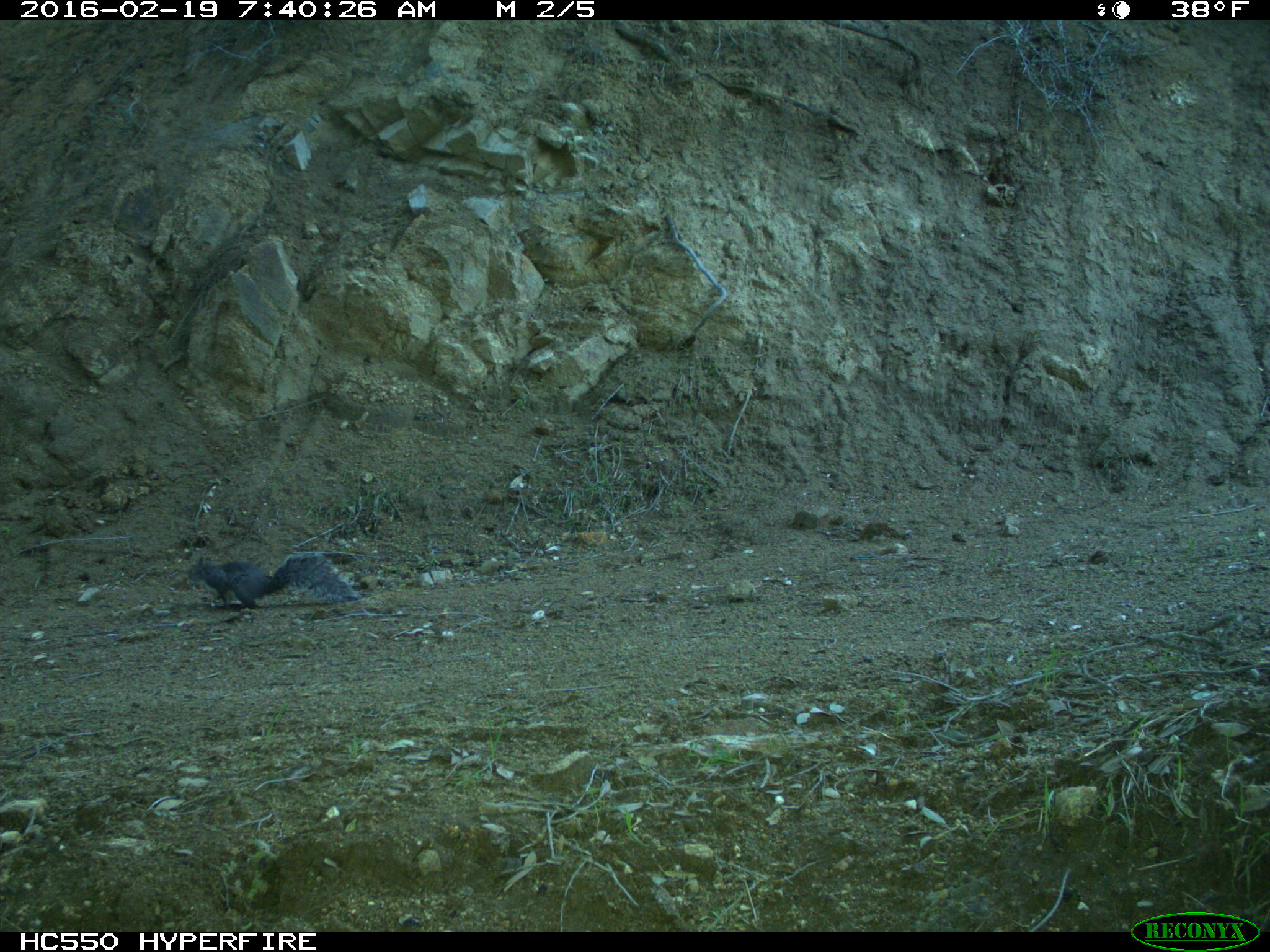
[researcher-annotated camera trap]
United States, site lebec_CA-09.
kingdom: Animalia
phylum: Chordata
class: Mammalia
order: Rodentia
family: Sciuridae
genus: Sciurus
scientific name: Sciurus carolinensis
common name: eastern gray squirrel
Sciurus carolinensis (eastern gray squirrel).